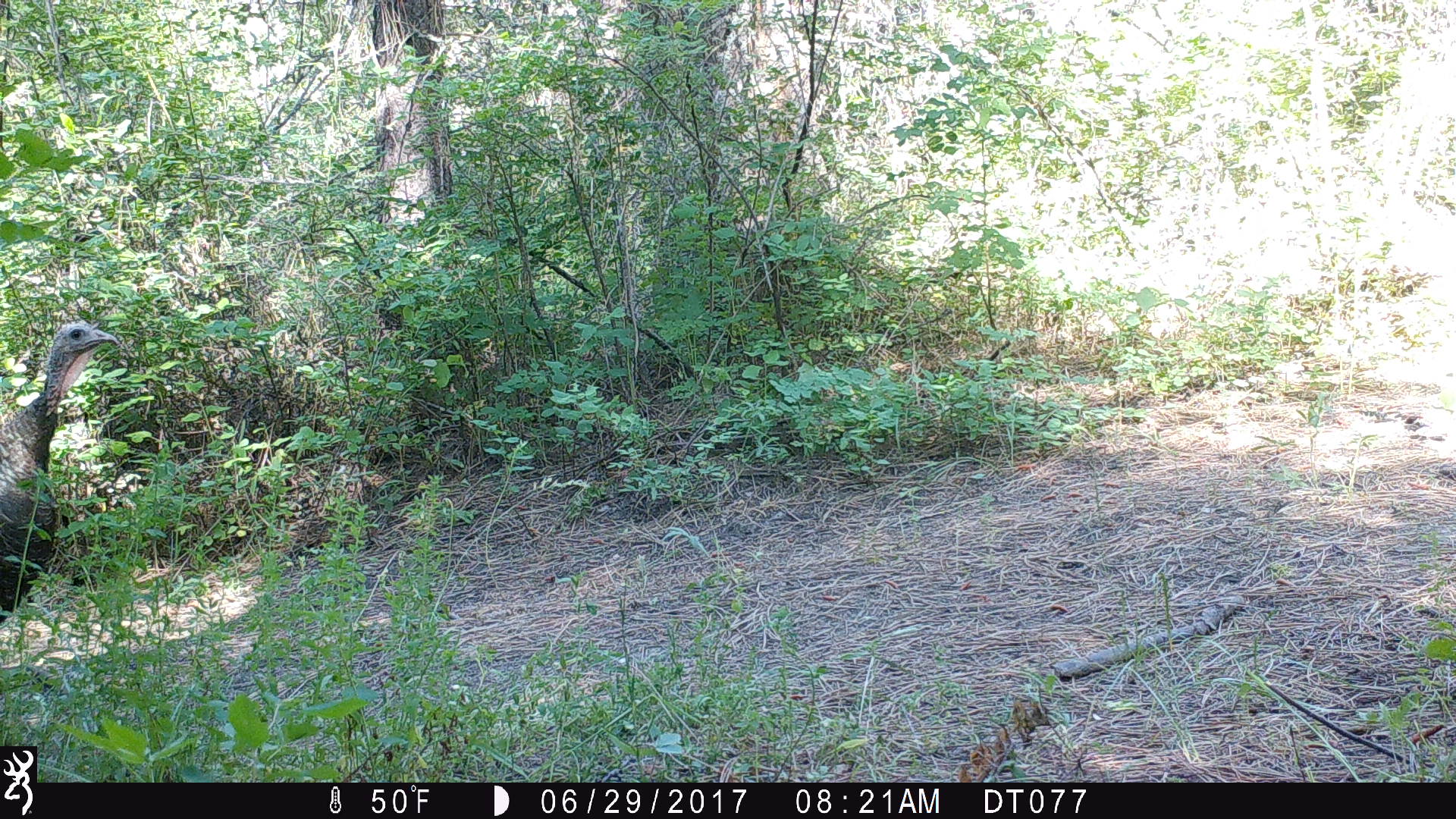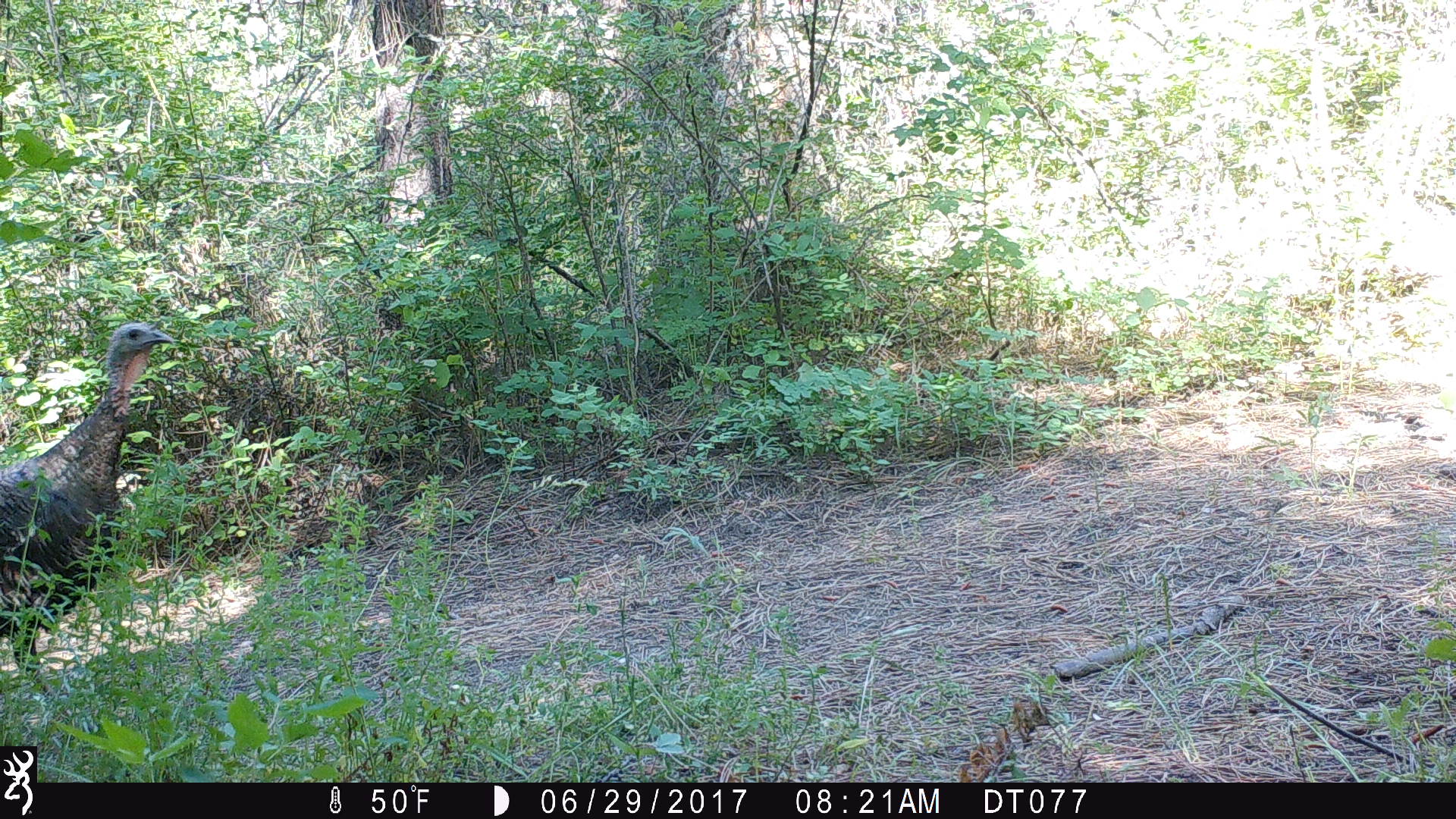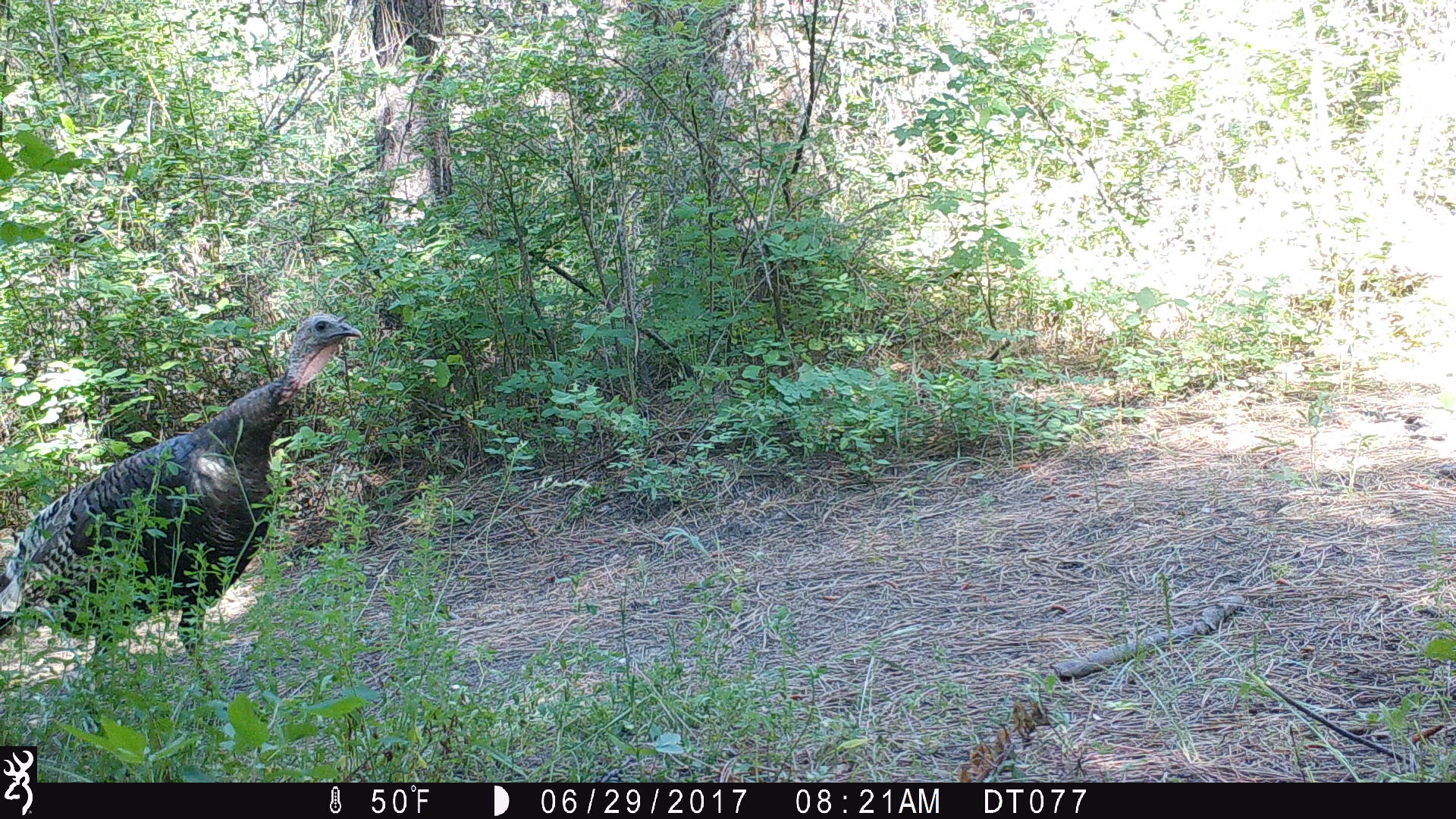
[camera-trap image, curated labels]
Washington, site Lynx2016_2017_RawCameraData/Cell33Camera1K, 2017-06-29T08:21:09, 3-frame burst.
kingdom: Animalia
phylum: Chordata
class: Aves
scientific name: Aves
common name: birds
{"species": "Aves (birds)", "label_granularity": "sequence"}